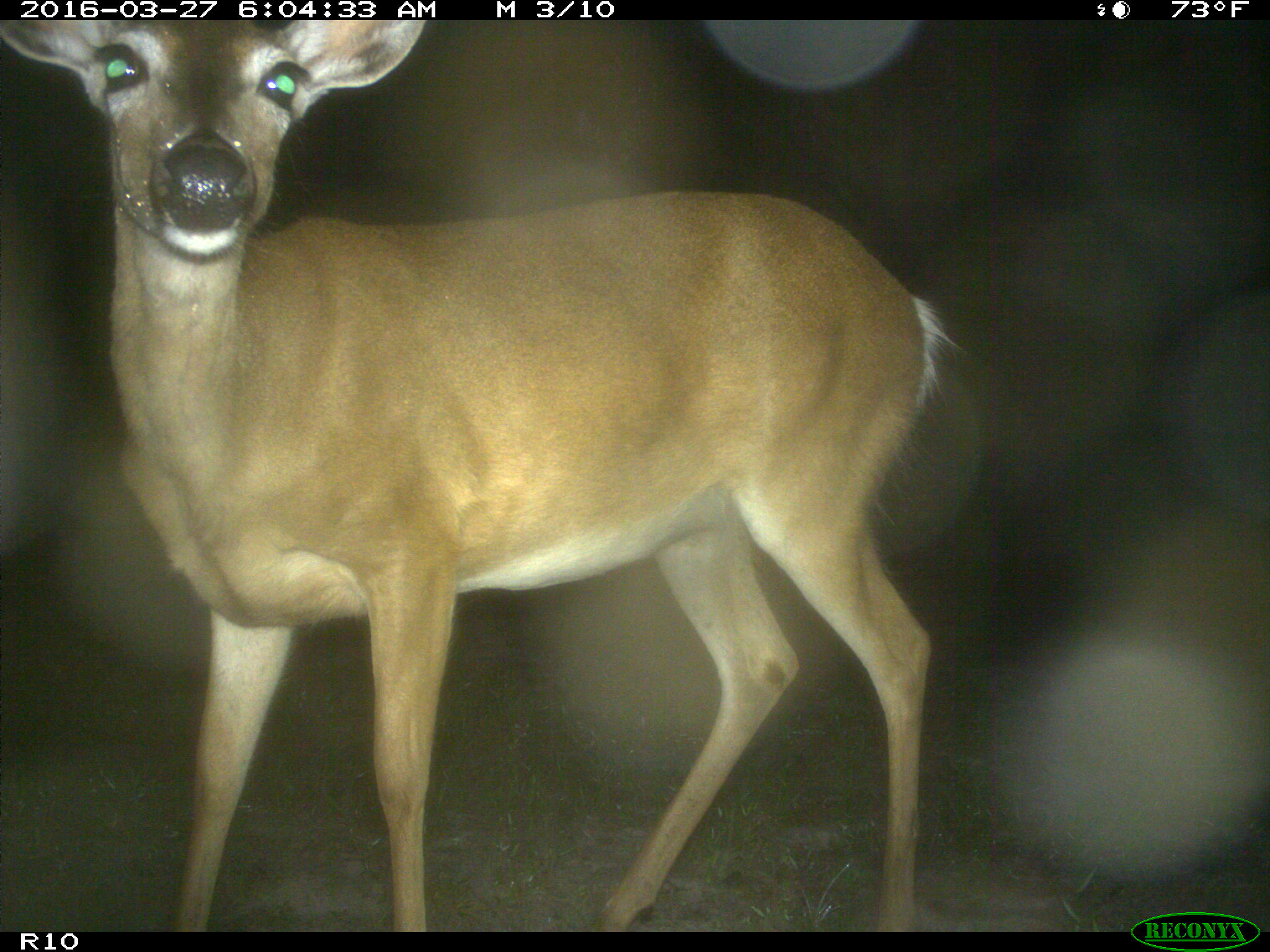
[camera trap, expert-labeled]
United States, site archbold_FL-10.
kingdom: Animalia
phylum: Chordata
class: Mammalia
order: Artiodactyla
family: Cervidae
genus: Odocoileus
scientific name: Odocoileus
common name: deer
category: unidentified deer